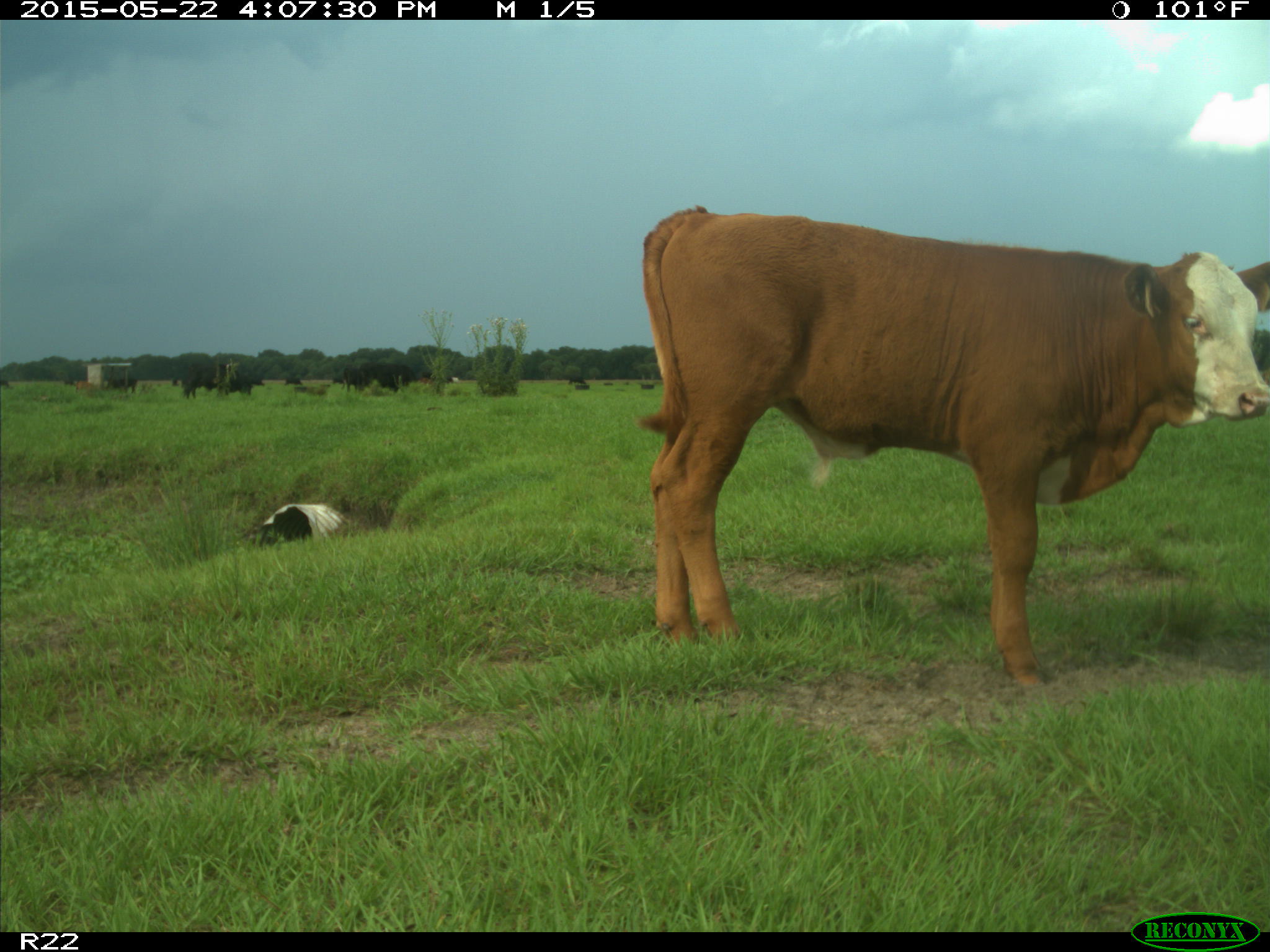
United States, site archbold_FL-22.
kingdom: Animalia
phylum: Chordata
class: Mammalia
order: Artiodactyla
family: Bovidae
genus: Bos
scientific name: Bos taurus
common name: domestic cow